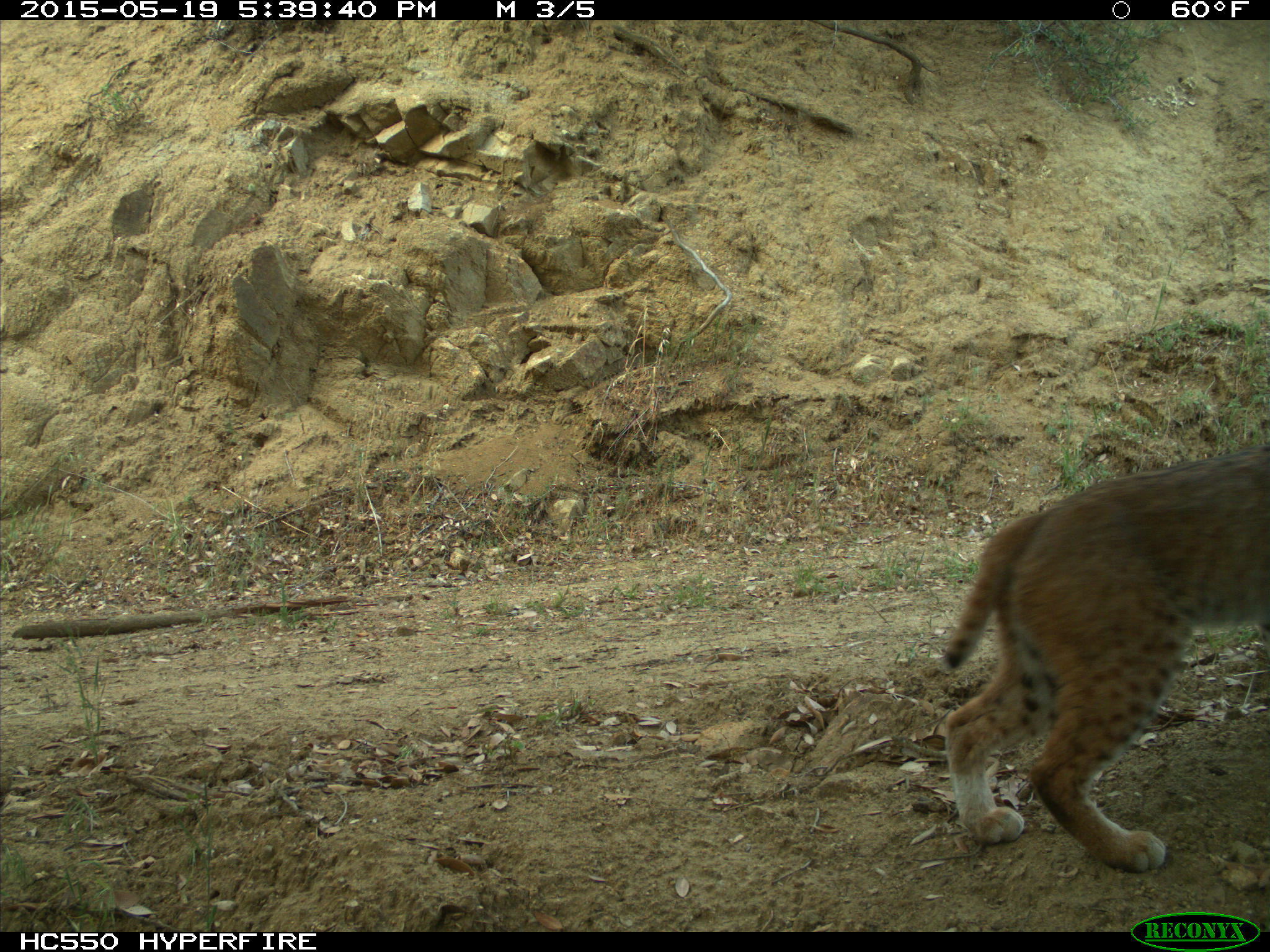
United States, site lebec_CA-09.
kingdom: Animalia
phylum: Chordata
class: Mammalia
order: Carnivora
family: Felidae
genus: Lynx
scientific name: Lynx rufus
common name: bobcat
Lynx rufus (bobcat).